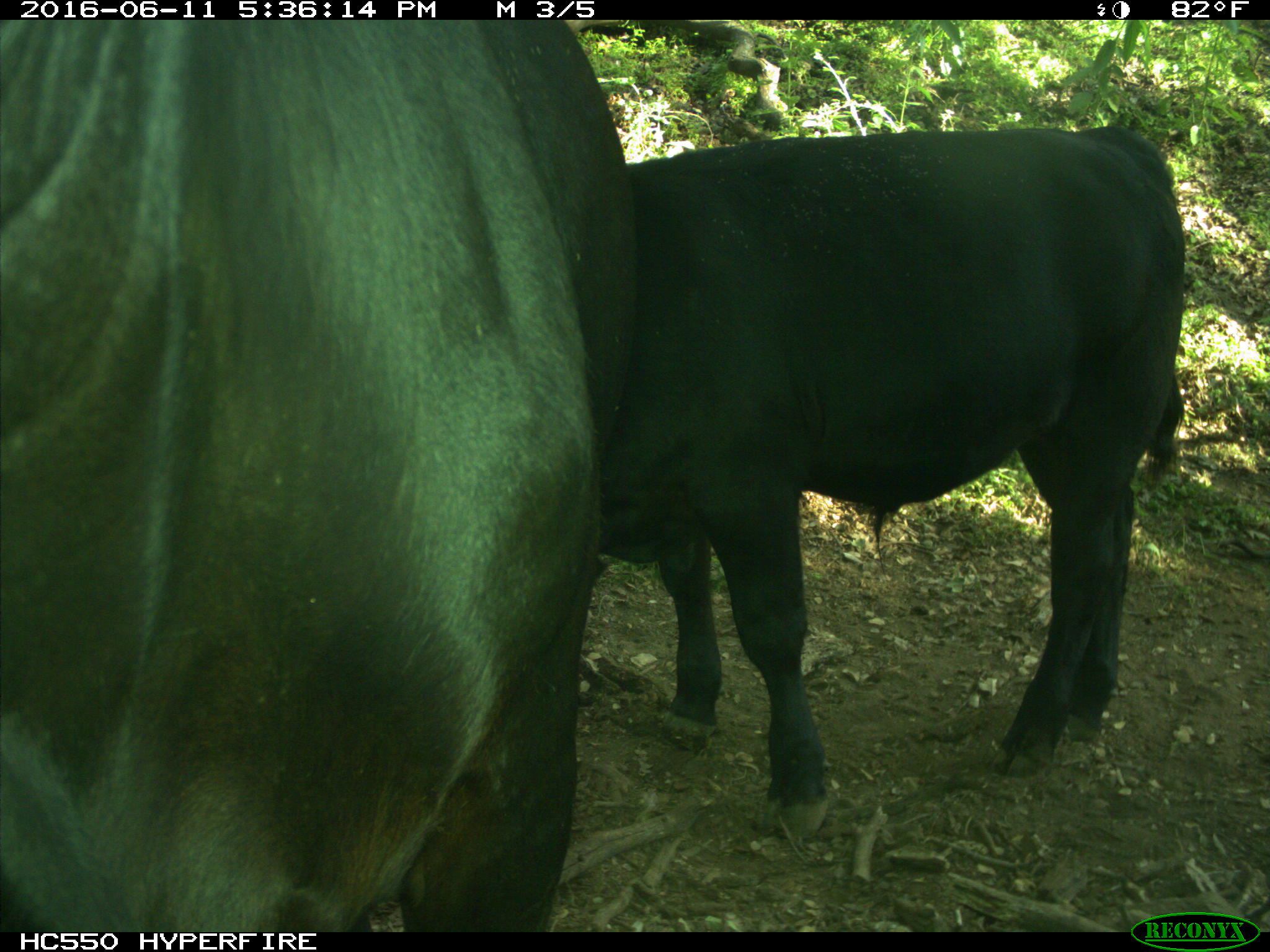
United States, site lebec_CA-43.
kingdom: Animalia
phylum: Chordata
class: Mammalia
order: Artiodactyla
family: Bovidae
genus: Bos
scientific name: Bos taurus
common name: domestic cow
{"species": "Bos taurus (domestic cow)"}